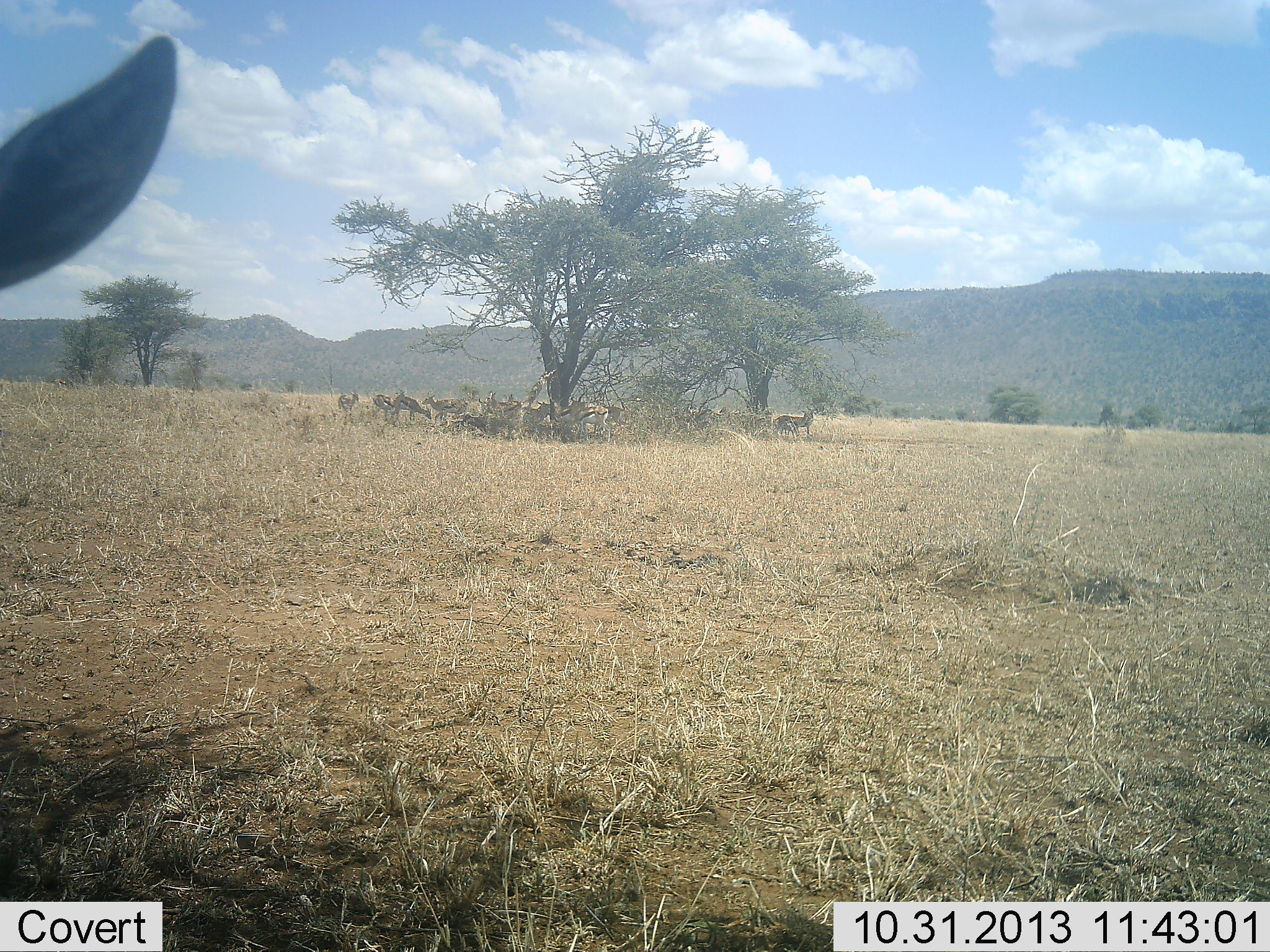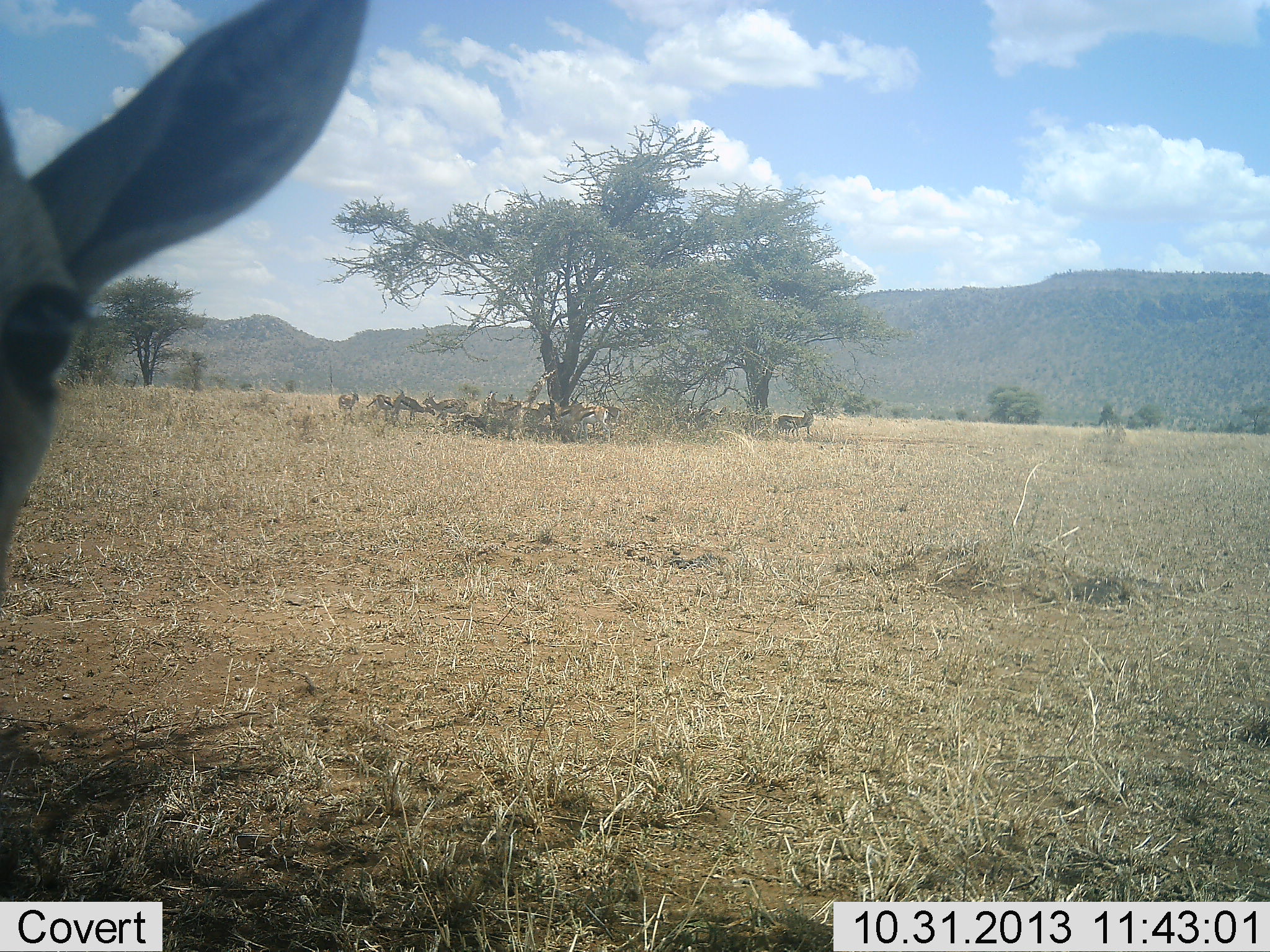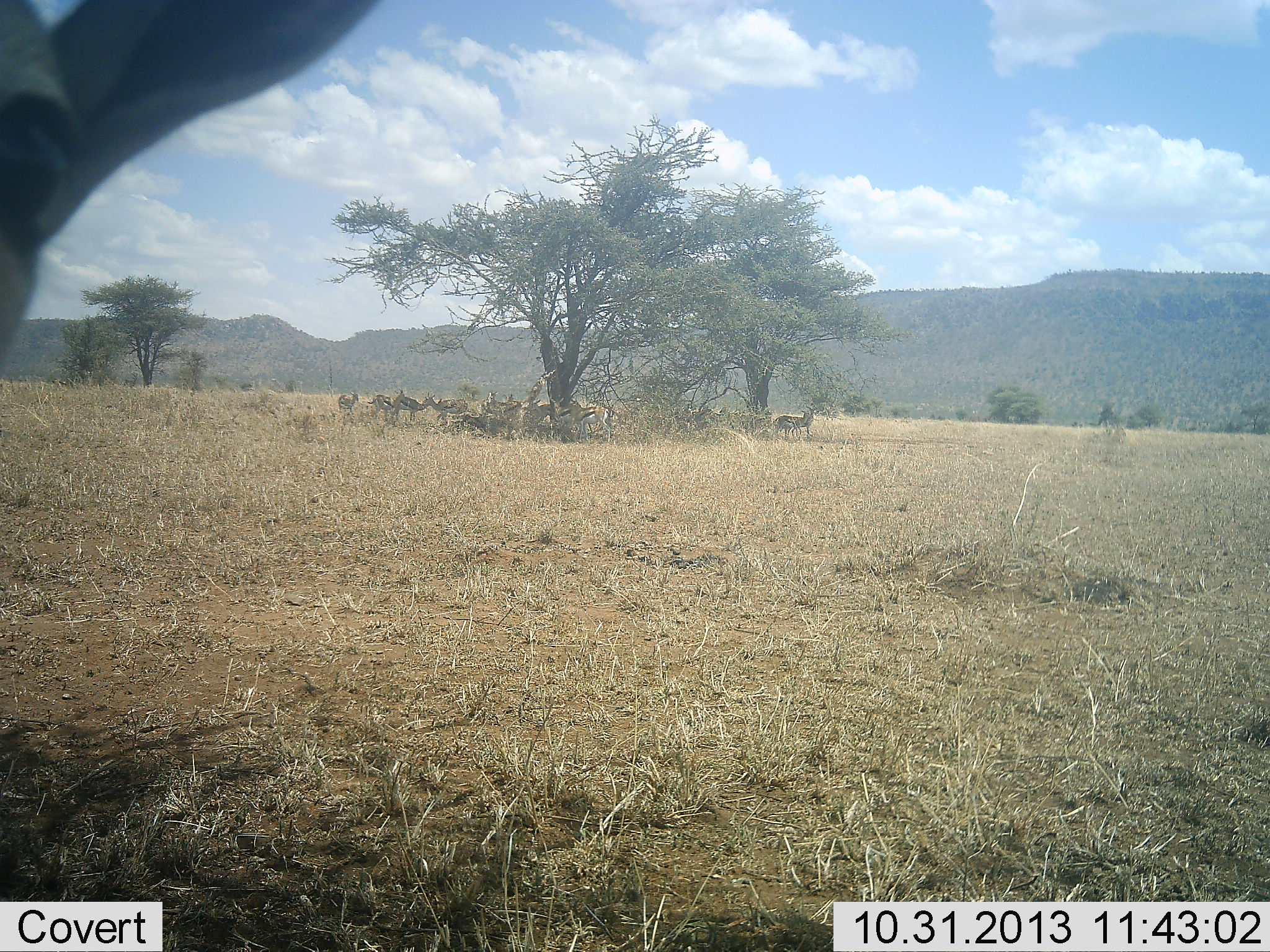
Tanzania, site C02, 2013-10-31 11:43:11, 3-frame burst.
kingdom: Animalia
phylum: Chordata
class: Mammalia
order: Artiodactyla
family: Bovidae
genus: Eudorcas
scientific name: Eudorcas thomsonii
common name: thomson's gazelle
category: gazellethomsons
Gazellethomsons (thomson's gazelle) (Eudorcas thomsonii), count 11-50. Behavior (volunteer vote fractions): standing 90%, resting 40%, moving 0%, interacting 20%. Young present (vote fraction): 0%. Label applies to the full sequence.